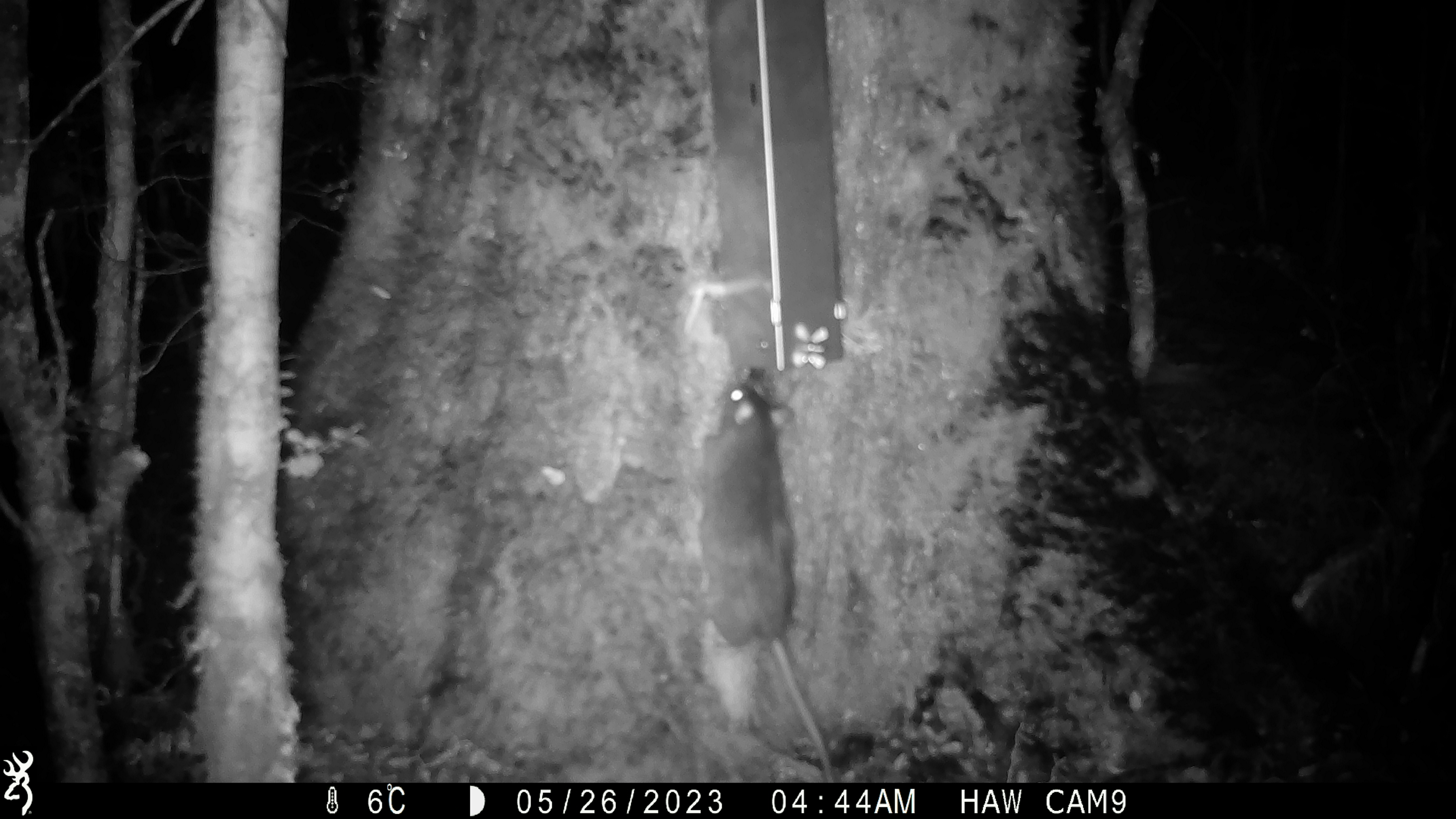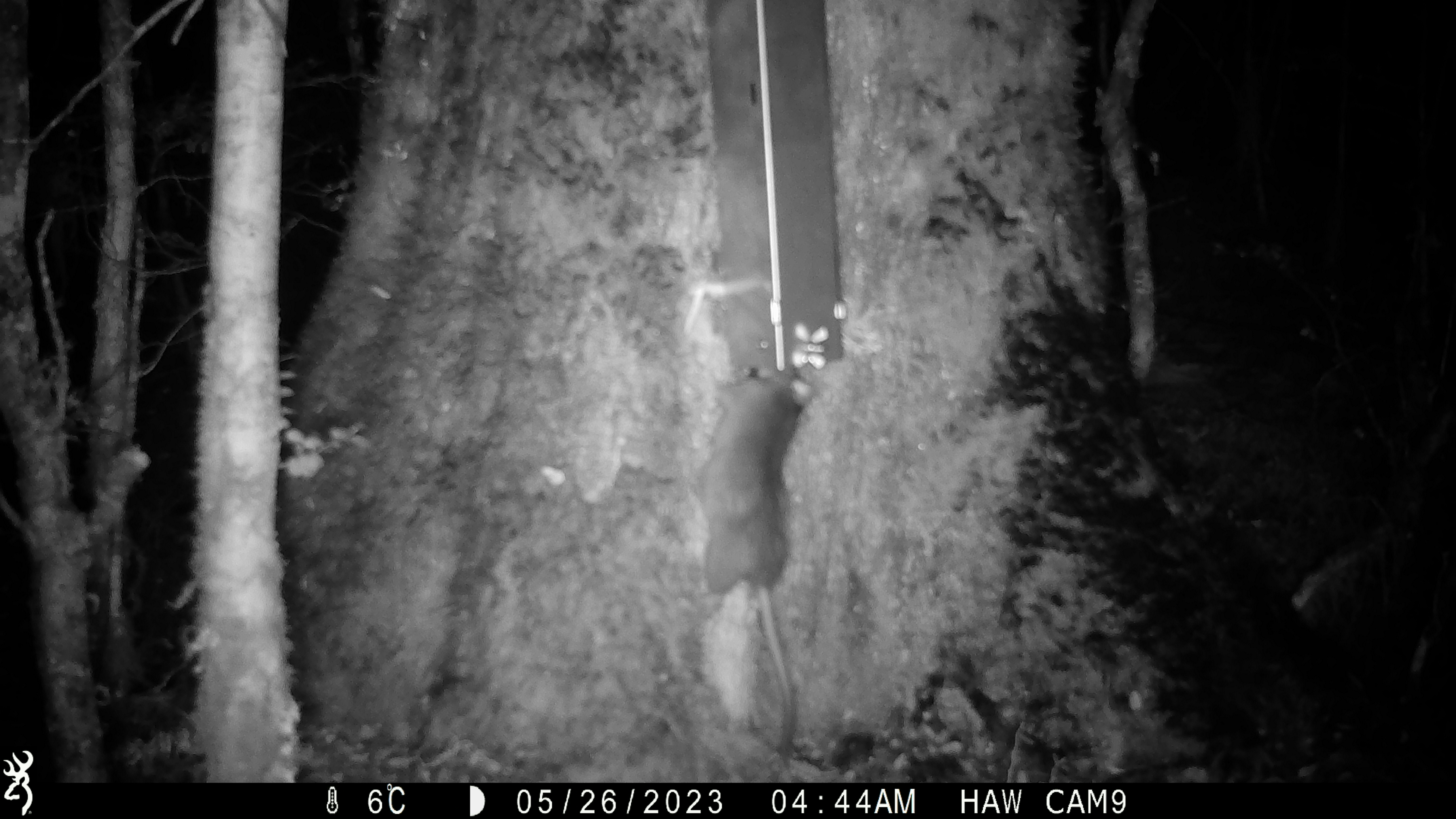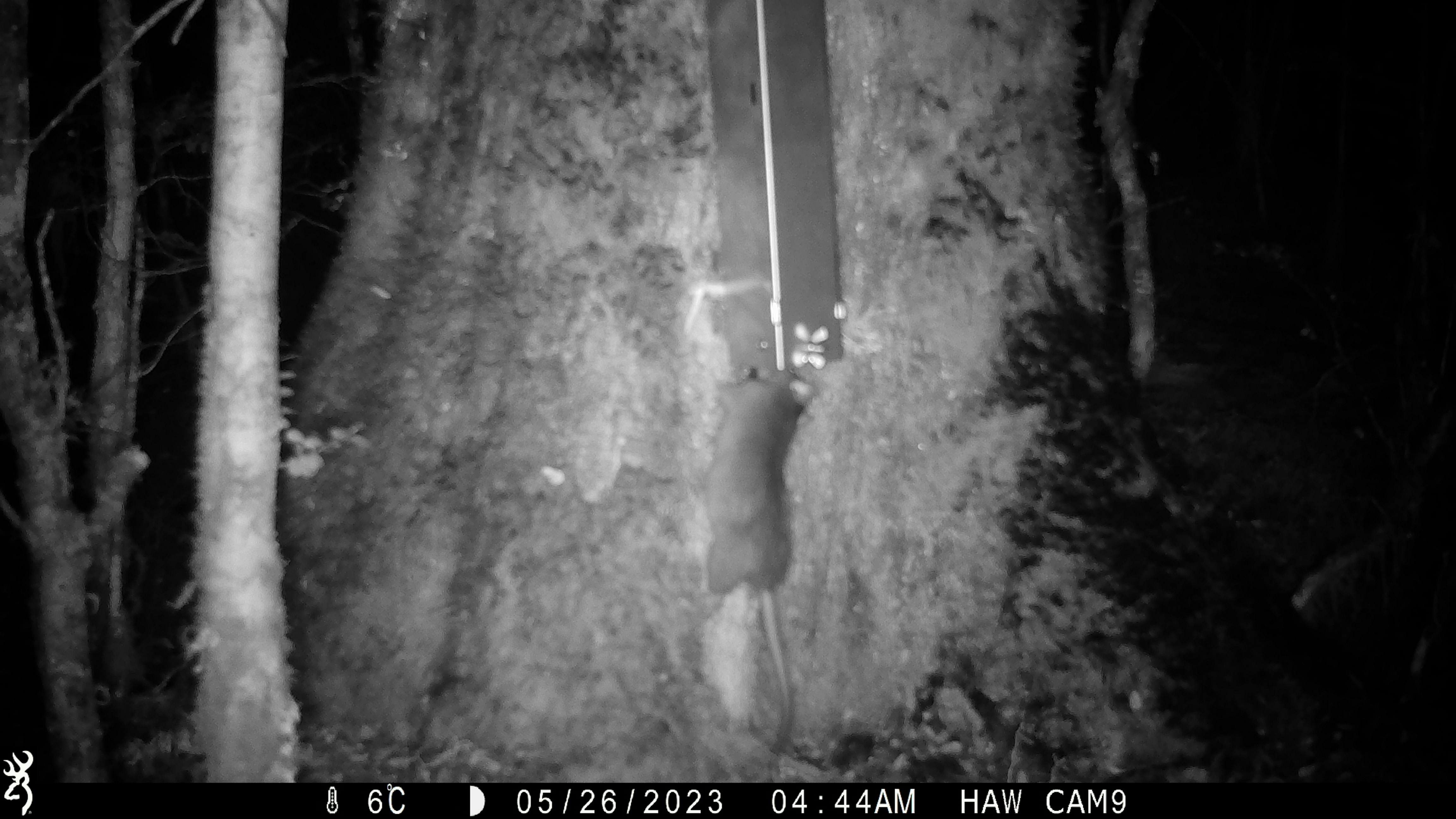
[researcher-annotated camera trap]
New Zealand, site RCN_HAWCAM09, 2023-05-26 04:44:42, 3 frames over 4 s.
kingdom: Animalia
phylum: Chordata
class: Mammalia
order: Rodentia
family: Muridae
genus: Rattus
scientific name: Rattus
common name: rat